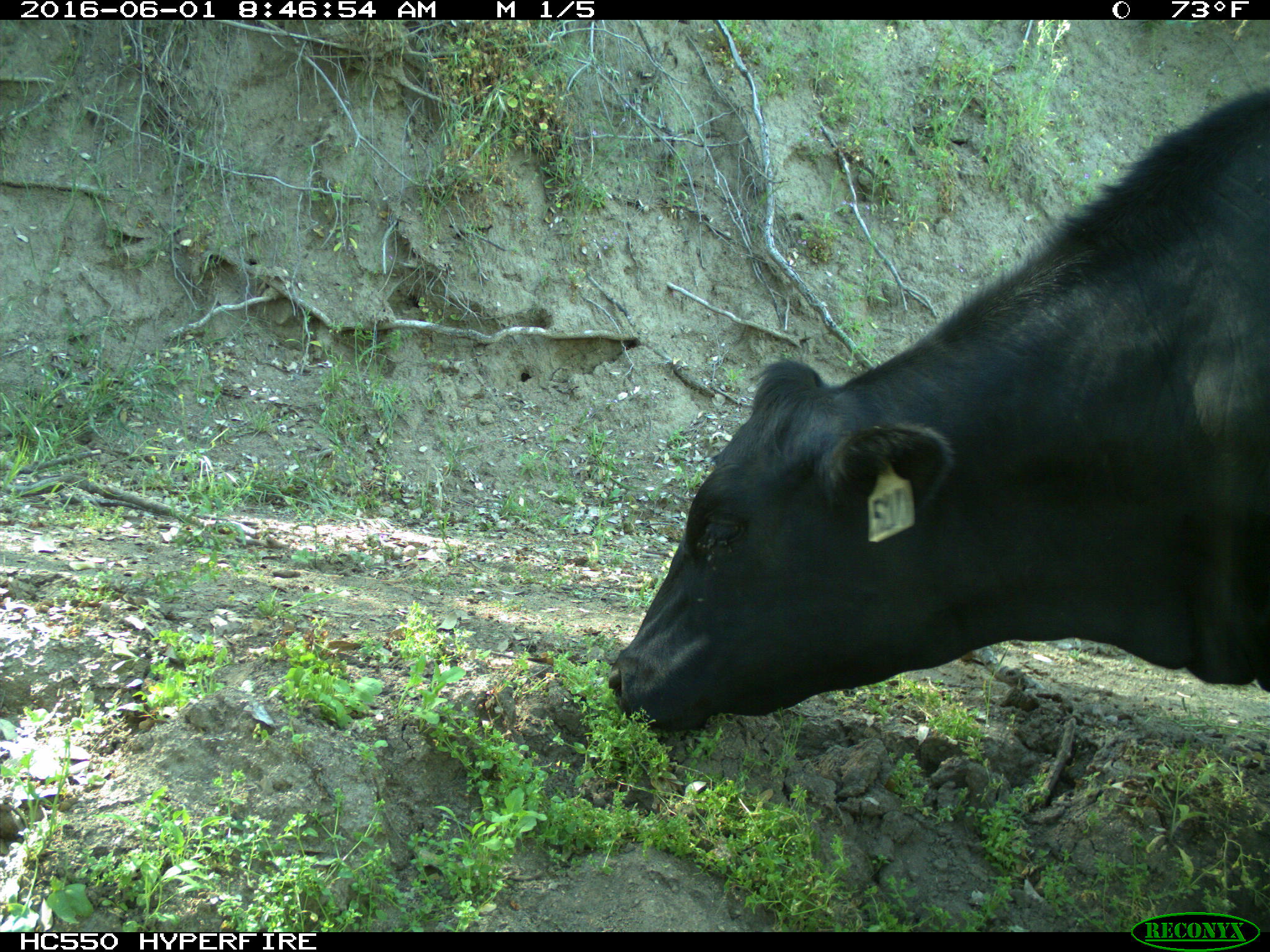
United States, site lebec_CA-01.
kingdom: Animalia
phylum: Chordata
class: Mammalia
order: Artiodactyla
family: Bovidae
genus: Bos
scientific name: Bos taurus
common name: domestic cow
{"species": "Bos taurus (domestic cow)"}